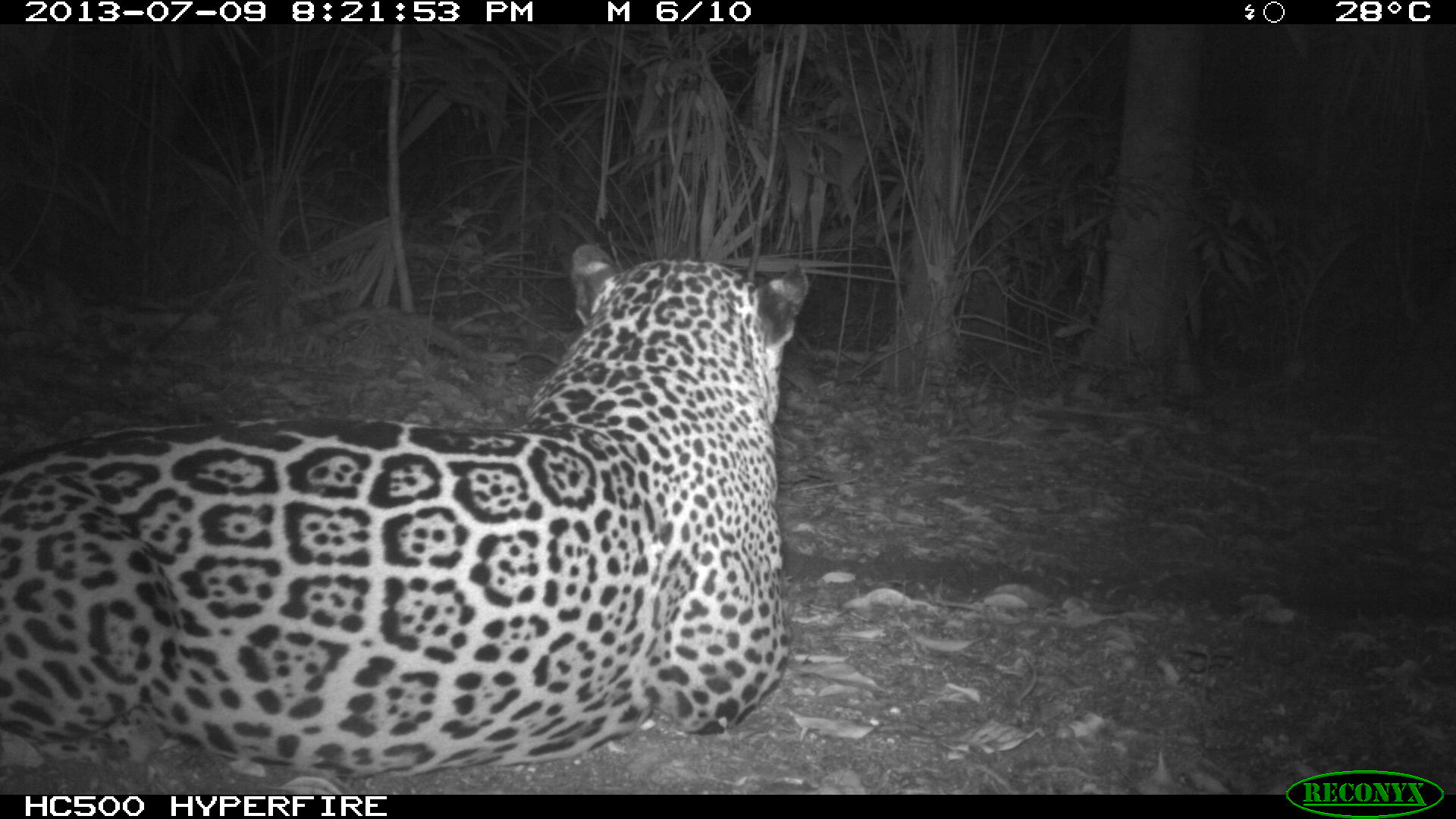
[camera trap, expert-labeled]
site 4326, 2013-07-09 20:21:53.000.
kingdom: Animalia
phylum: Chordata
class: Mammalia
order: Carnivora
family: Felidae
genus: Panthera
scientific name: Panthera onca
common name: jaguar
Panthera onca (jaguar), count 1, sex male.